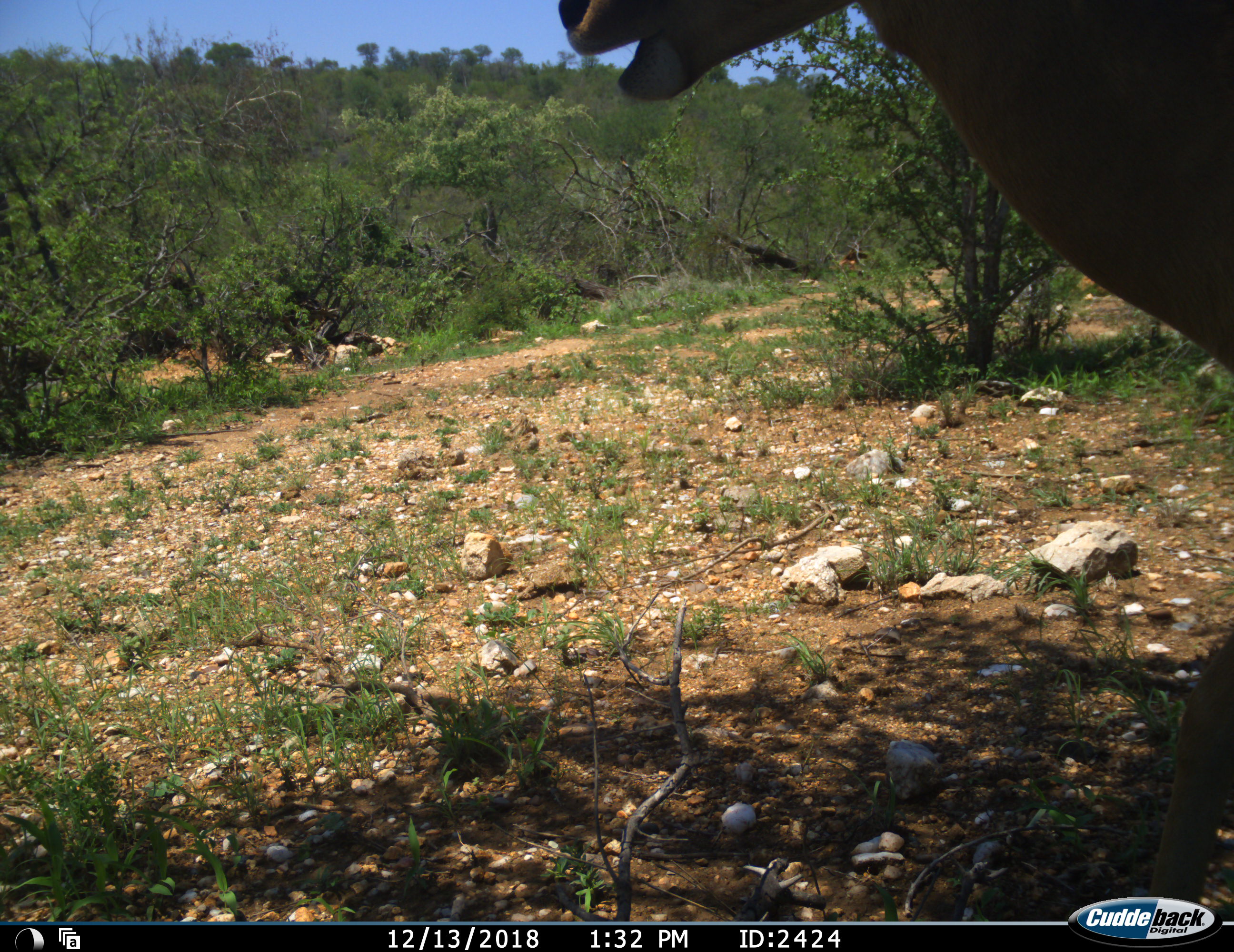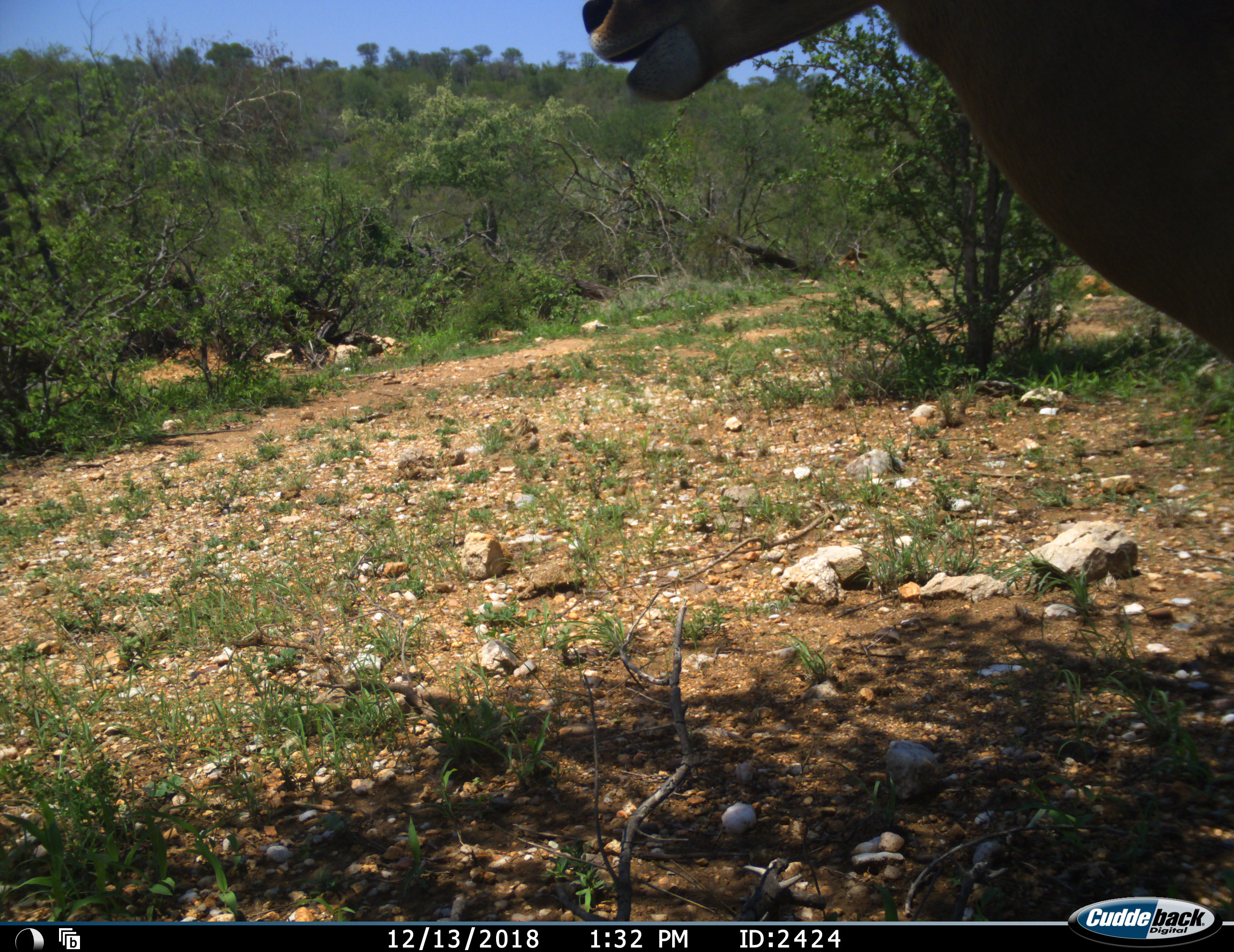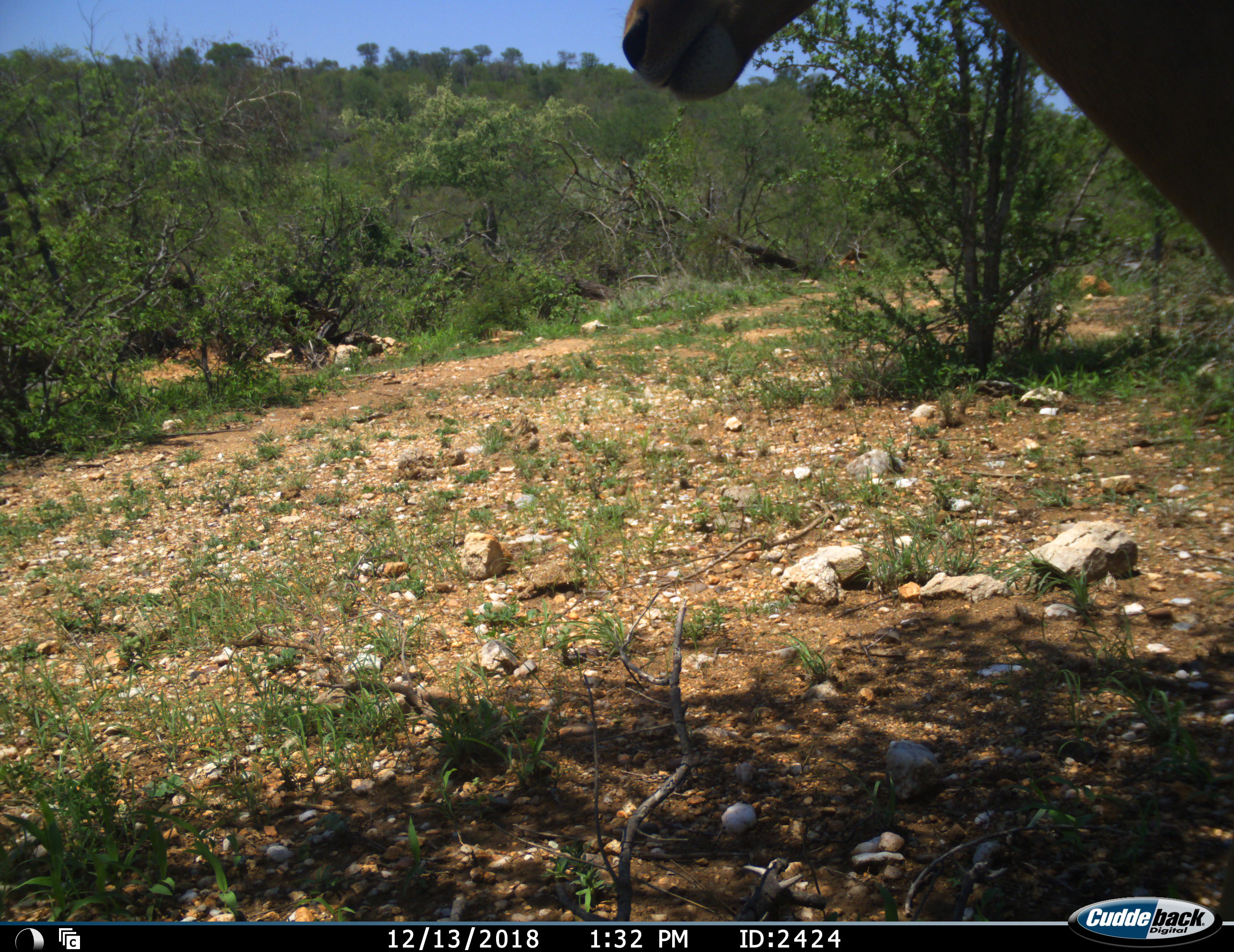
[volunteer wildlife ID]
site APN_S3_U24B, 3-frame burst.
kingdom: Animalia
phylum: Chordata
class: Mammalia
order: Artiodactyla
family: Bovidae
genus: Aepyceros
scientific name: Aepyceros melampus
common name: impala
Impala (Aepyceros melampus), count 1. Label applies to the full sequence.